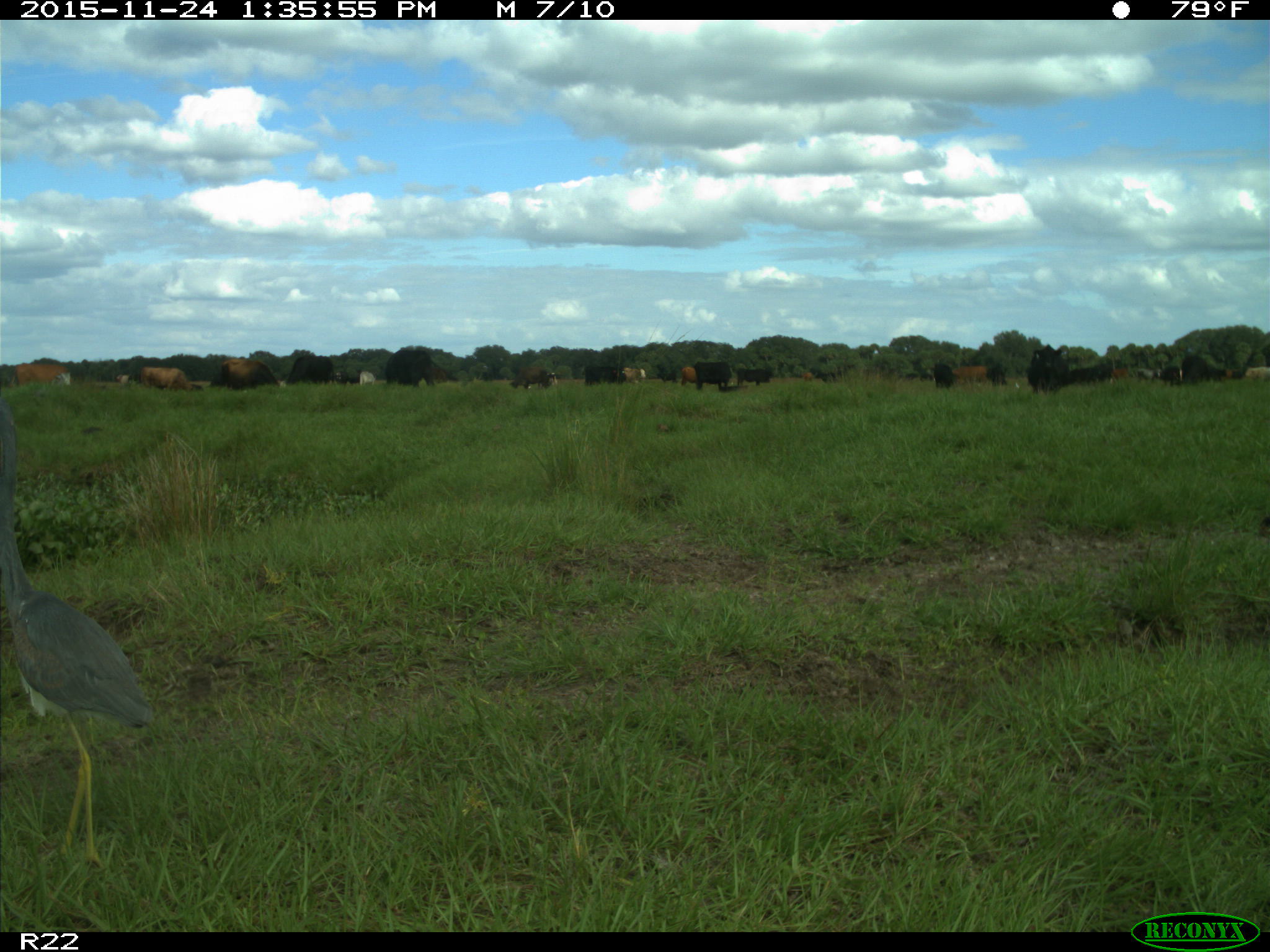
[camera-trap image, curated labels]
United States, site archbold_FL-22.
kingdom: Animalia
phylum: Chordata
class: Mammalia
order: Artiodactyla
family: Bovidae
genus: Bos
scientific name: Bos taurus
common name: domestic cow